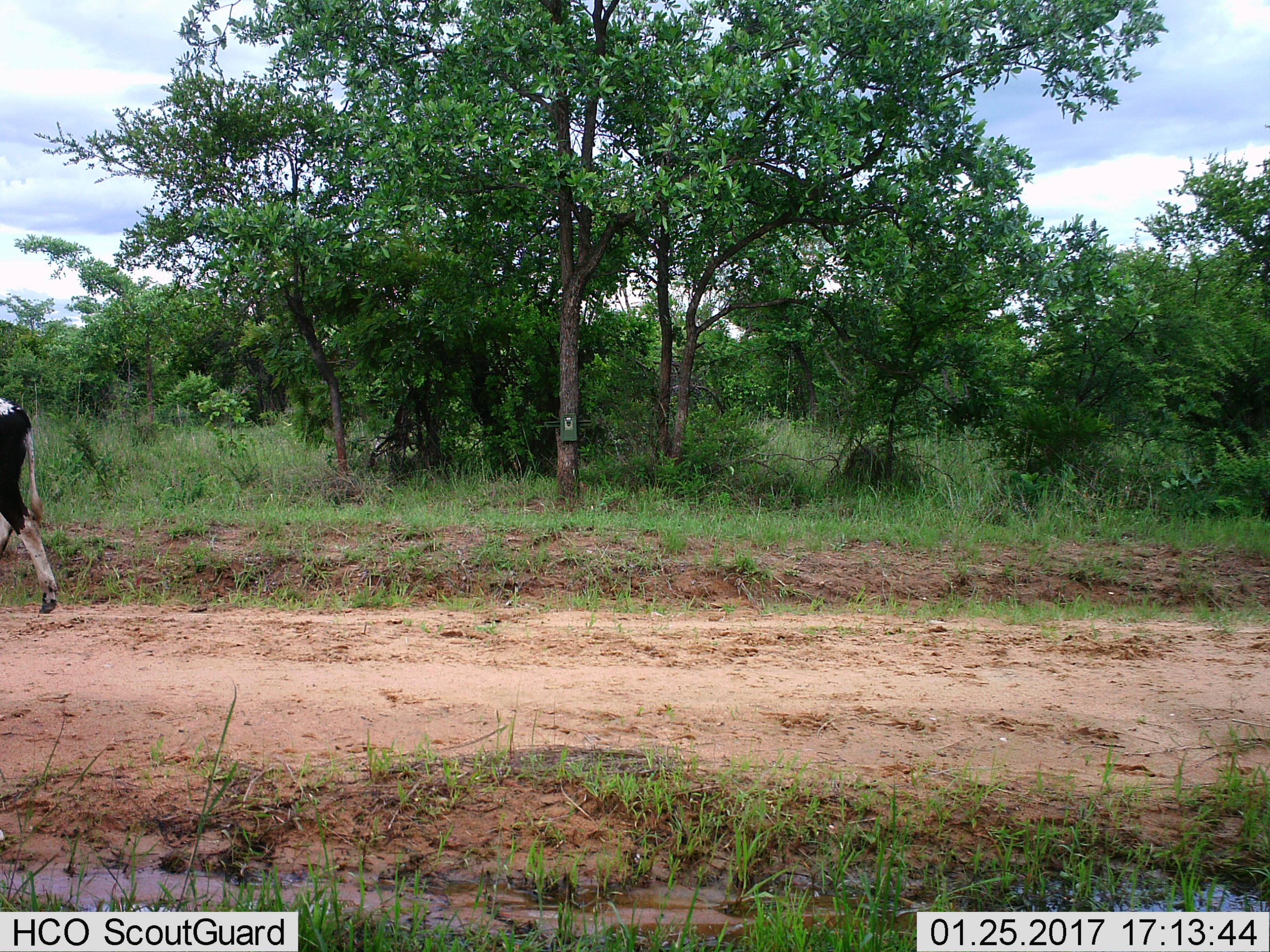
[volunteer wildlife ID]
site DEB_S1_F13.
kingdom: Animalia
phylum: Chordata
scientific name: Vertebrata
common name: domestic animal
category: domesticanimal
Domesticanimal (domestic animal) (Vertebrata), count 1. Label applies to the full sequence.